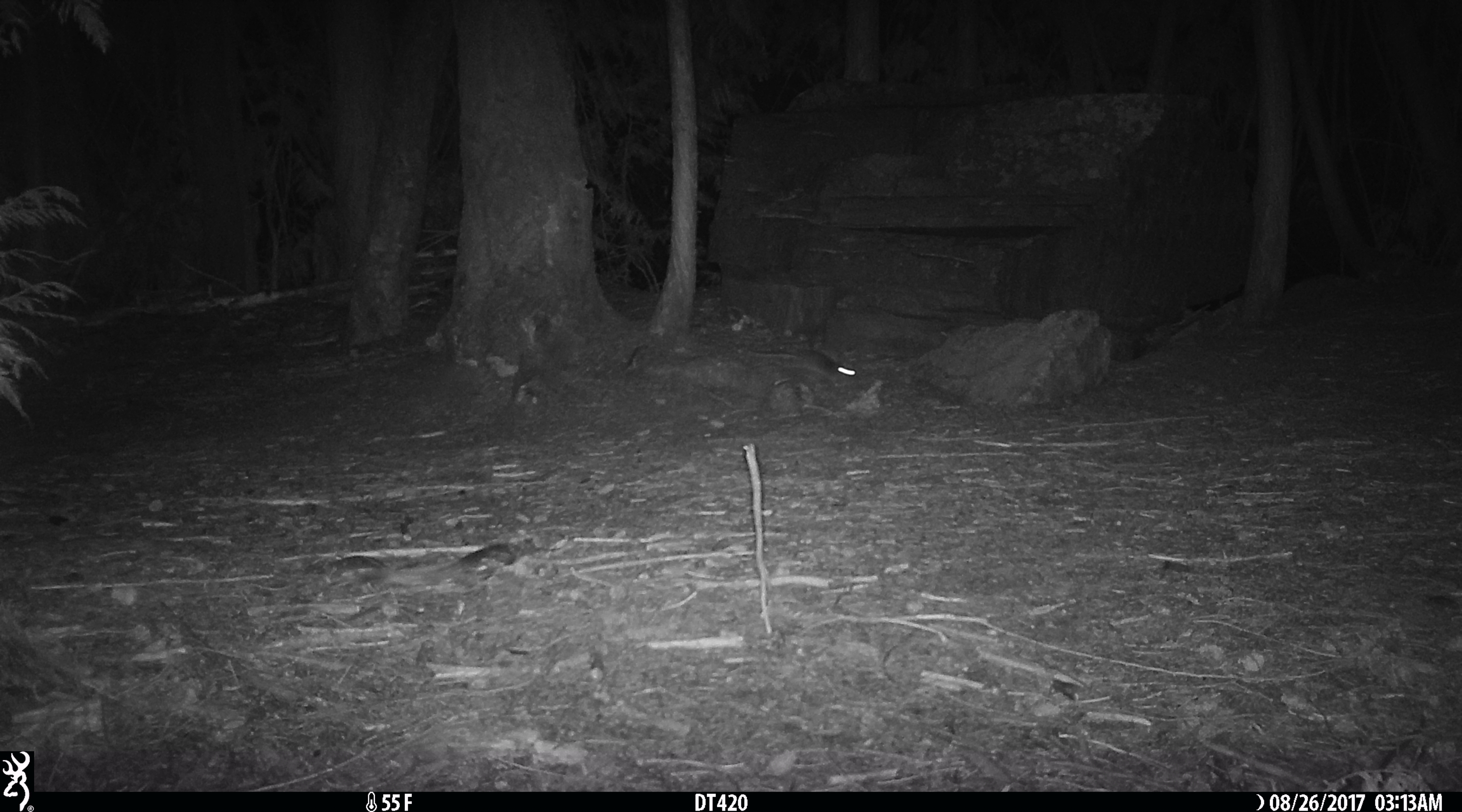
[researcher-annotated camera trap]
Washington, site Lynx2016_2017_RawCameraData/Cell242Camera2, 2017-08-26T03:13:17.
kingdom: Animalia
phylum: Chordata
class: Mammalia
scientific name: Mammalia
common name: small mammal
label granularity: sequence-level